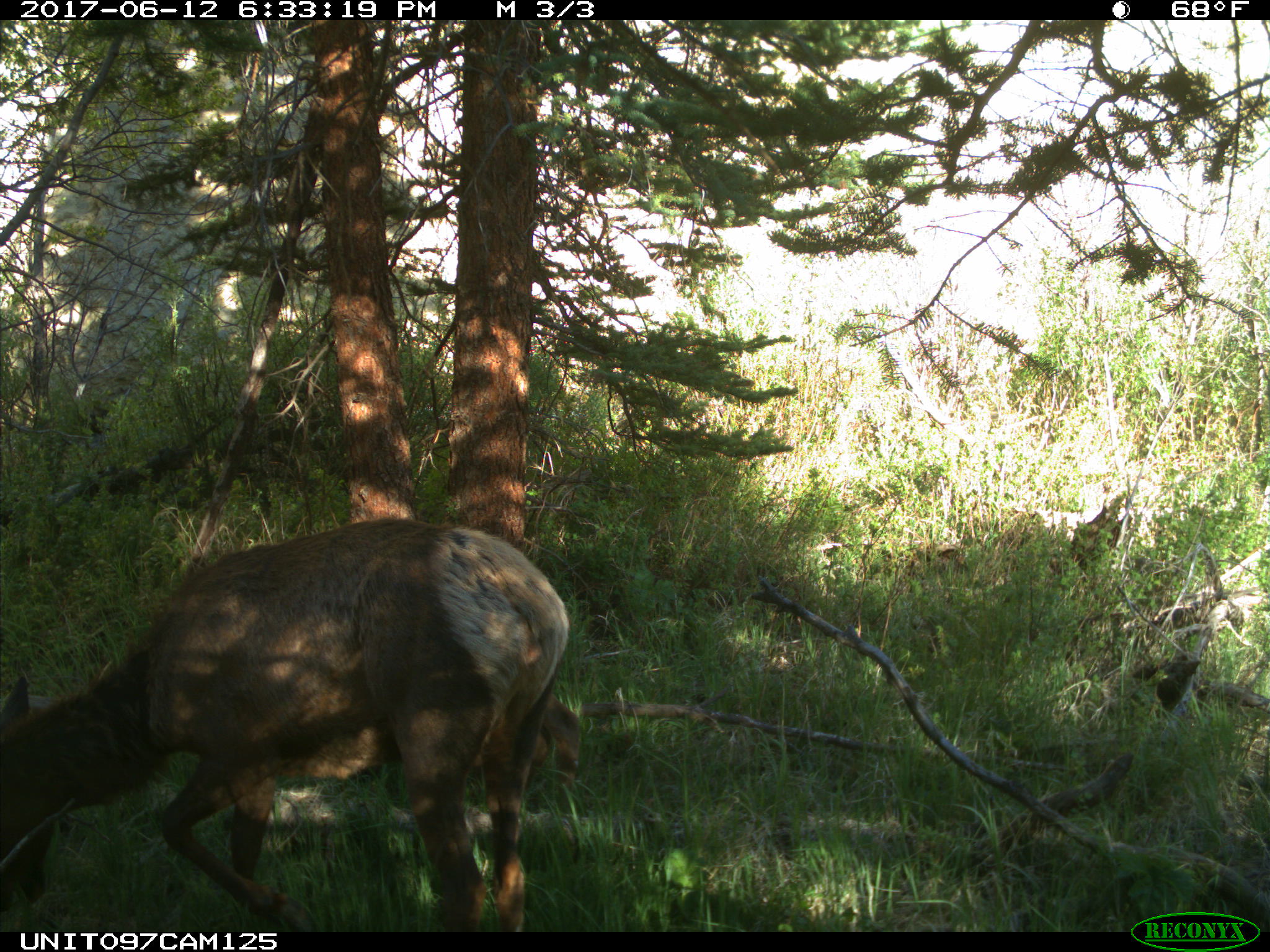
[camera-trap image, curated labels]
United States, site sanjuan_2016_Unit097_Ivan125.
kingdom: Animalia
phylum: Chordata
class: Mammalia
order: Artiodactyla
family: Cervidae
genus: Cervus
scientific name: Cervus elaphus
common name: red deer